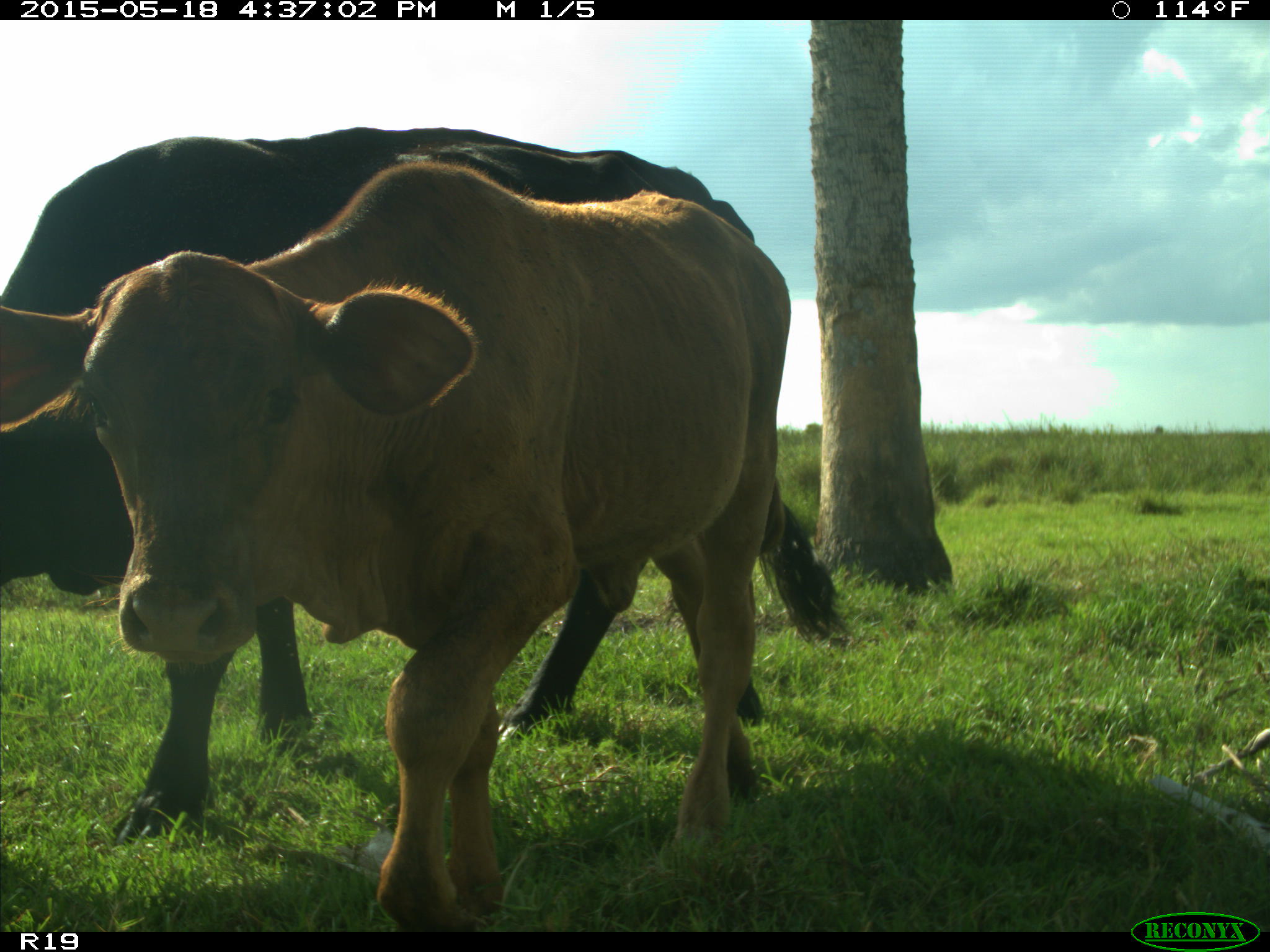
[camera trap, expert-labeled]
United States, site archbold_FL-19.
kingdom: Animalia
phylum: Chordata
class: Mammalia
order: Artiodactyla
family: Bovidae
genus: Bos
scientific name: Bos taurus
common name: domestic cow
Bos taurus (domestic cow).